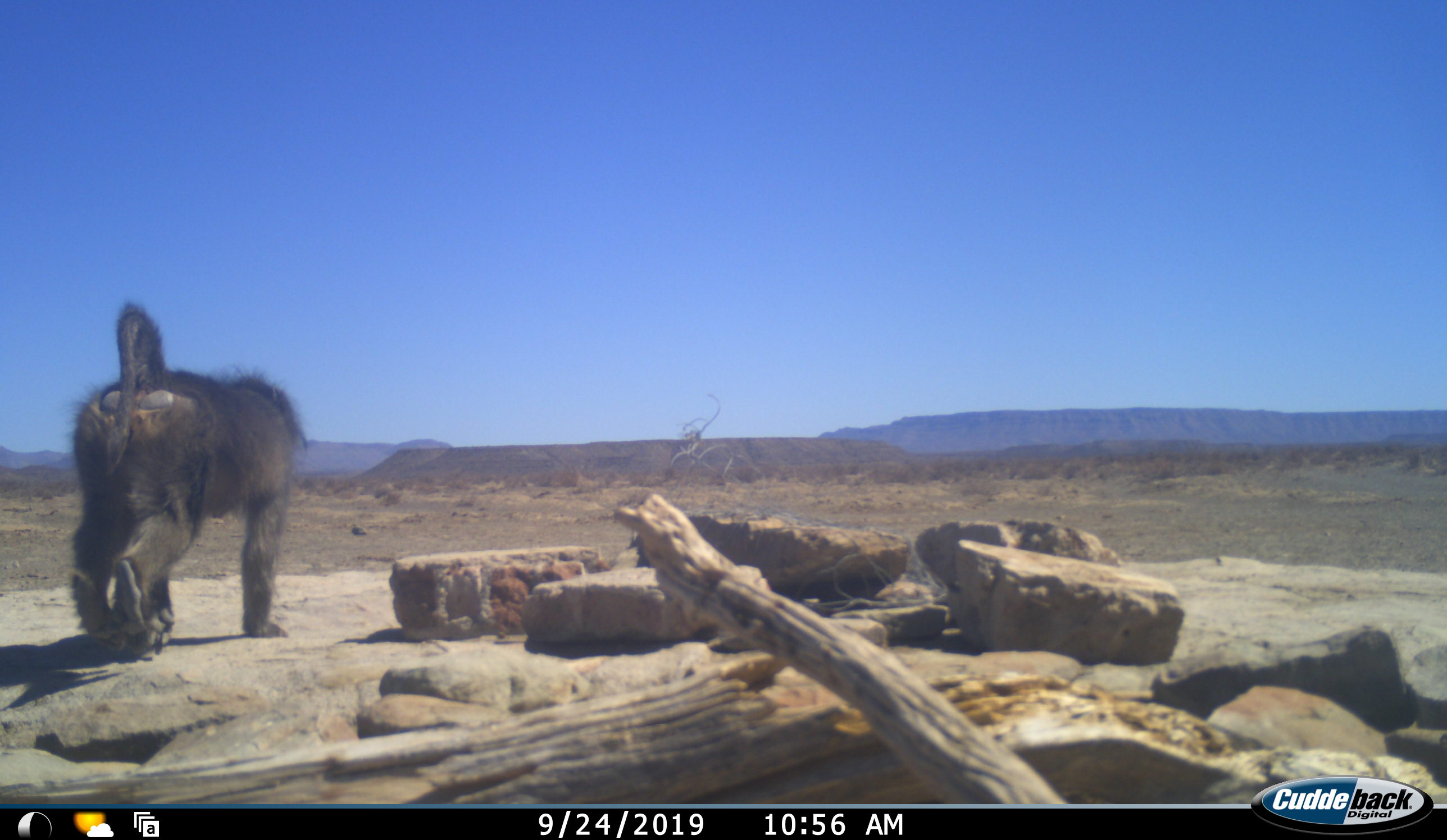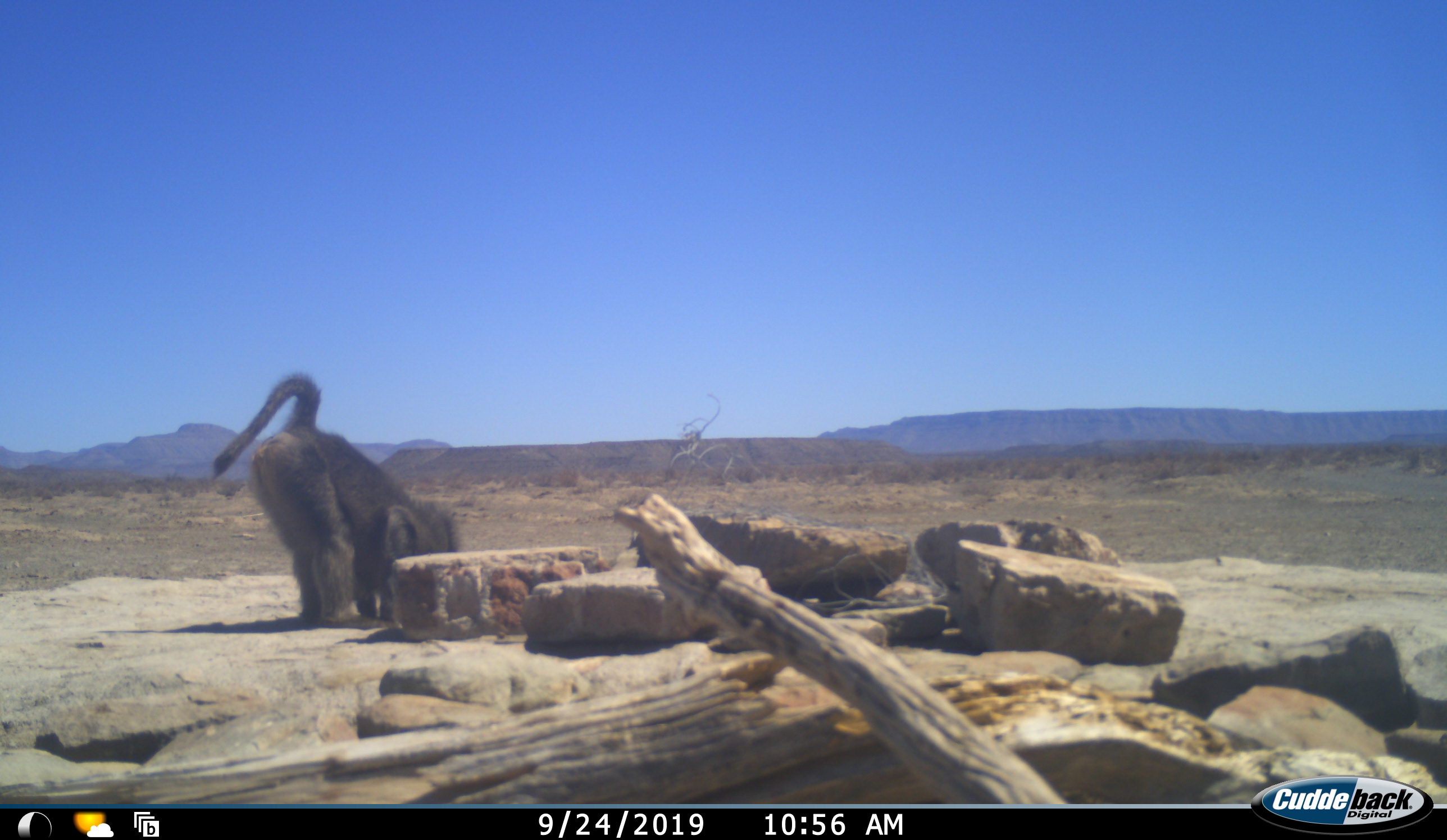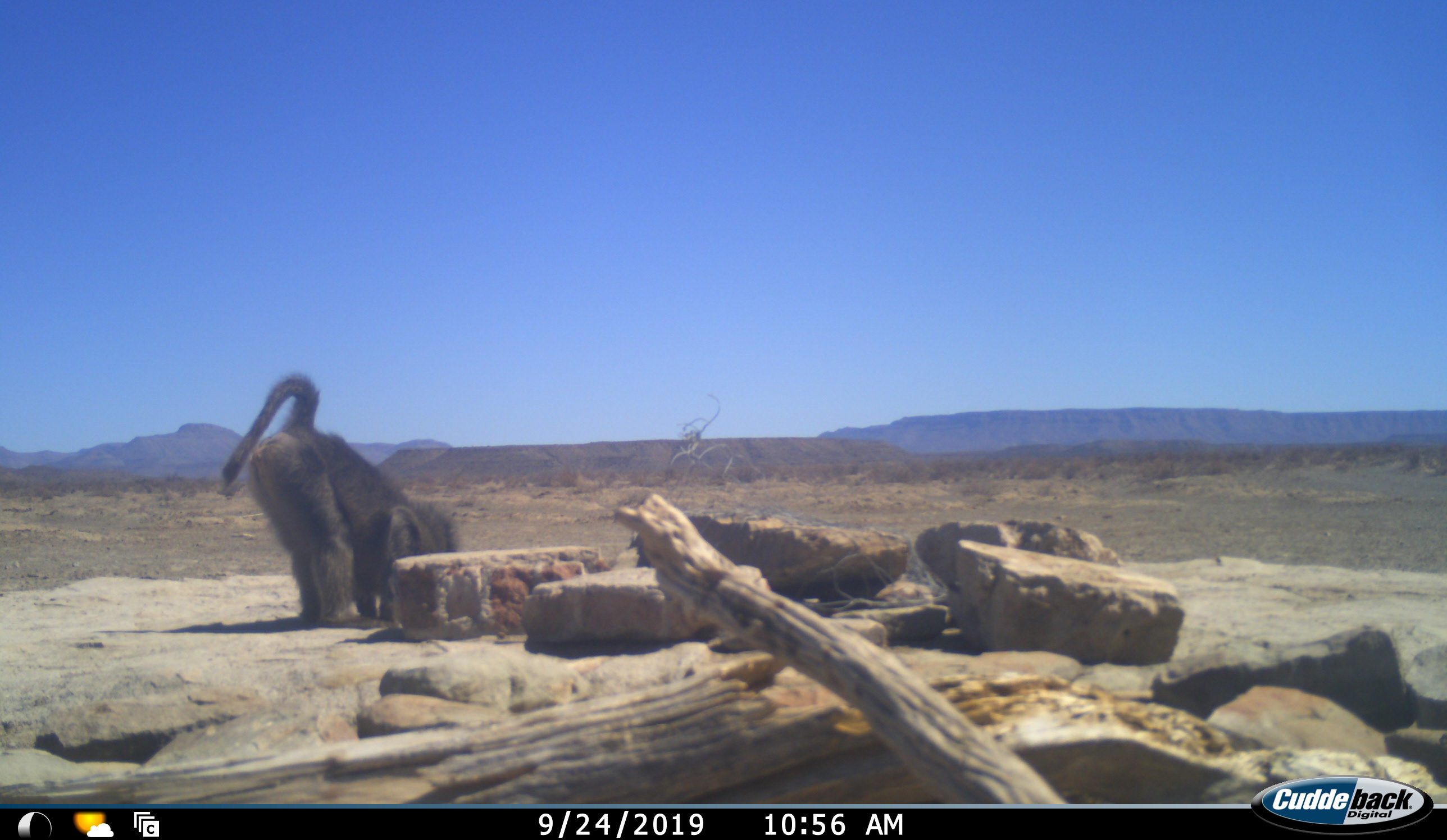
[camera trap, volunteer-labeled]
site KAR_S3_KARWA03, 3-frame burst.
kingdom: Animalia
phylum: Chordata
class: Mammalia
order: Primates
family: Cercopithecidae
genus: Papio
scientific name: Papio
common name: baboon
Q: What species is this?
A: Baboon (Papio).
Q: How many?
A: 1.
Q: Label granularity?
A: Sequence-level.